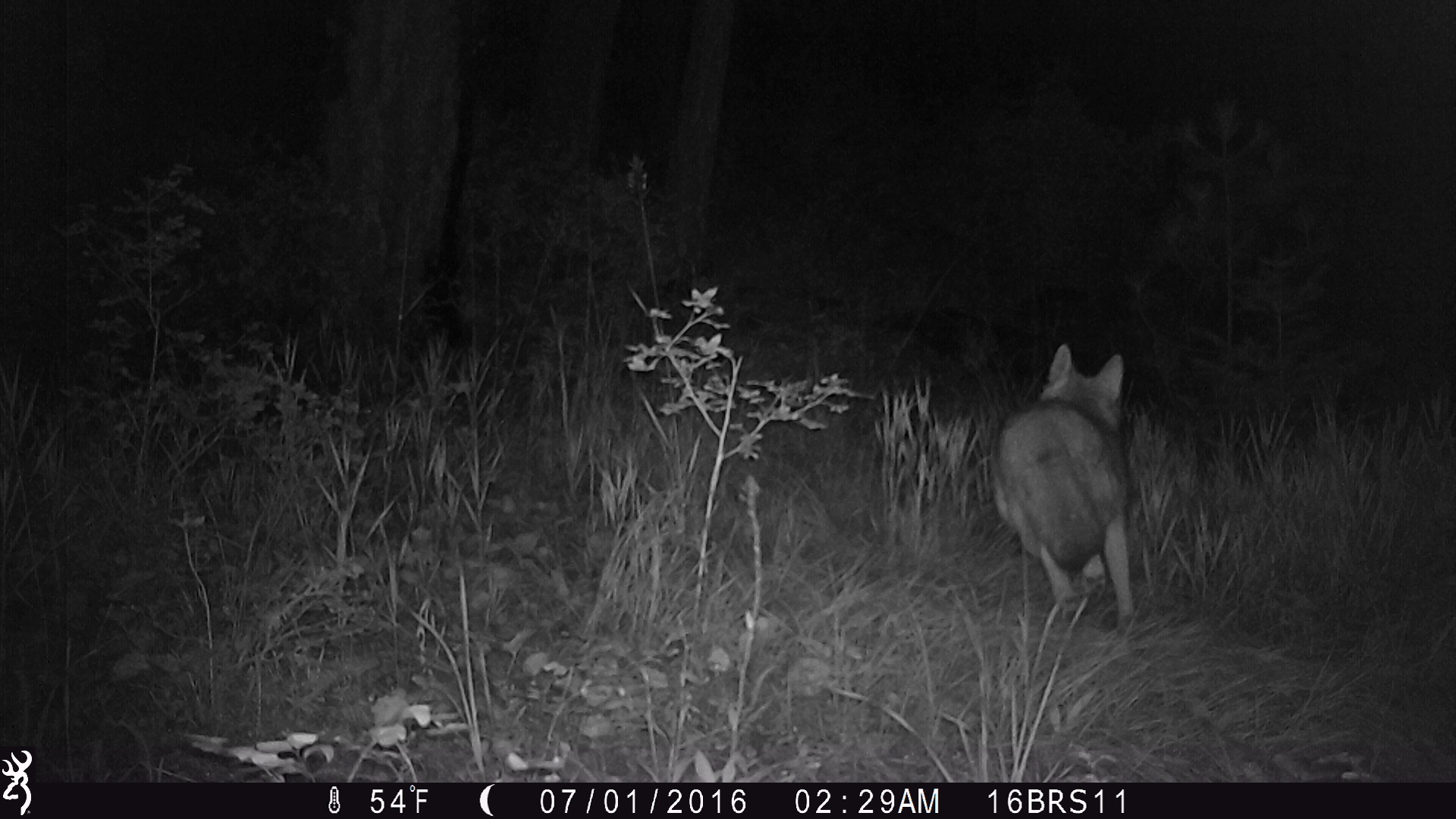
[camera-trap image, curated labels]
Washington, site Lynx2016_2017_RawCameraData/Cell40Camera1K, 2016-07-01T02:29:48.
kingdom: Animalia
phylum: Chordata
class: Mammalia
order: Carnivora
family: Canidae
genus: Canis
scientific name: Canis latrans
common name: coyote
Canis latrans (coyote). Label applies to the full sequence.